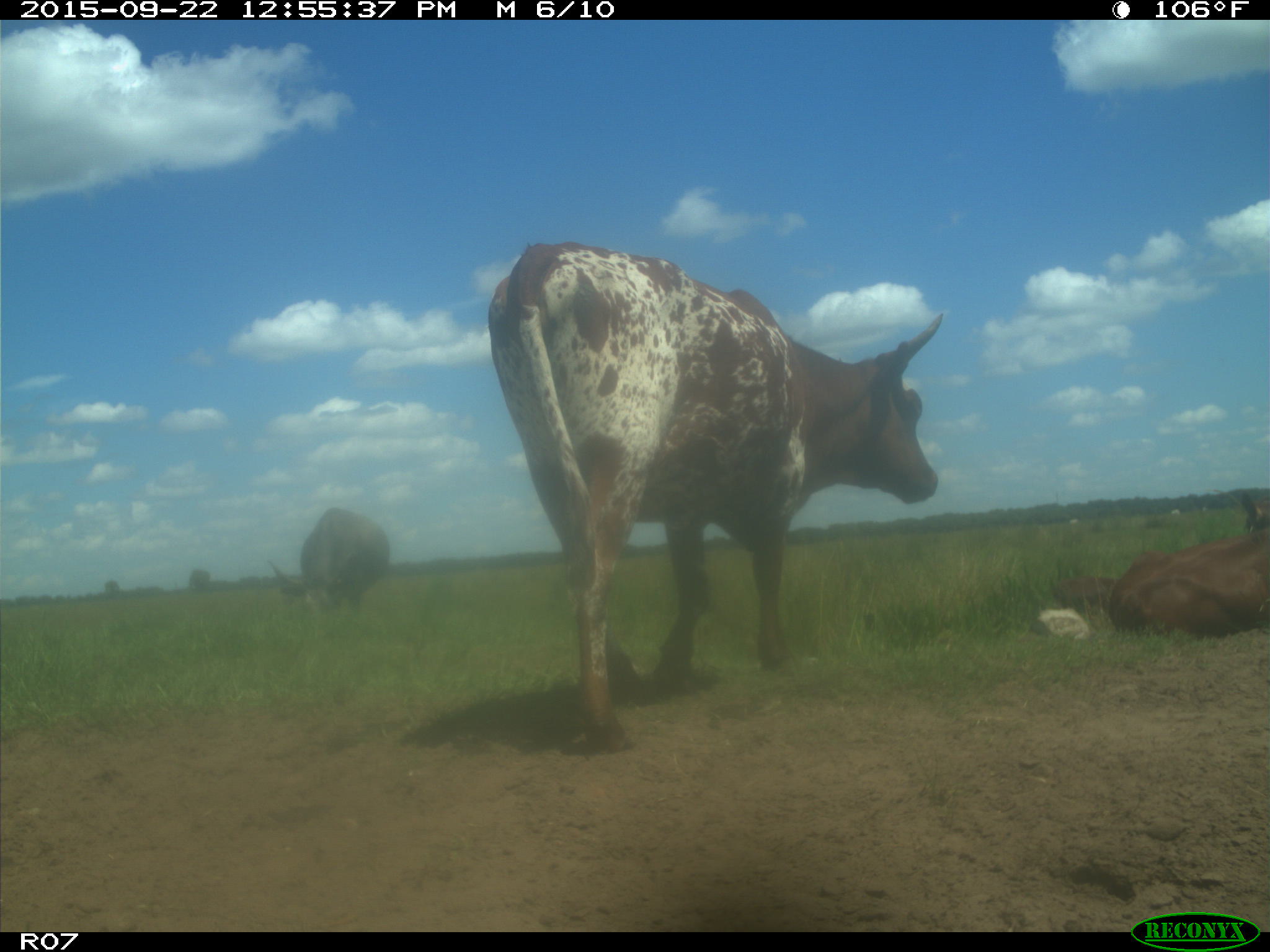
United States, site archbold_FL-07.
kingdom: Animalia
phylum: Chordata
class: Mammalia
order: Artiodactyla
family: Bovidae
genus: Bos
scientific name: Bos taurus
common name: domestic cow